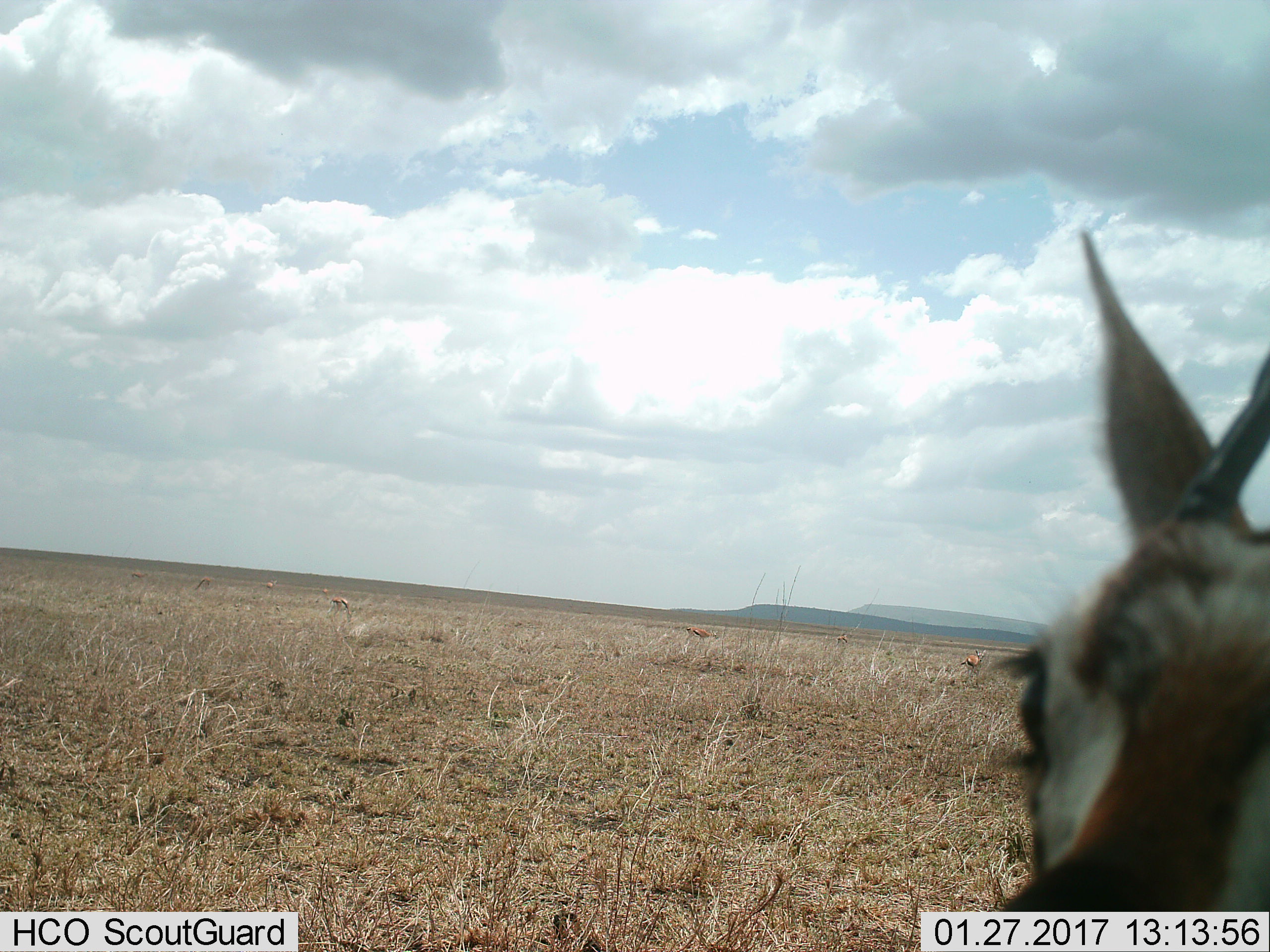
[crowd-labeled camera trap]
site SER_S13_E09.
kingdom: Animalia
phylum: Chordata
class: Mammalia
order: Artiodactyla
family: Bovidae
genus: Eudorcas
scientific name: Eudorcas thomsonii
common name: thomson's gazelle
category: gazellethomsons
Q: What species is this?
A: Gazellethomsons (thomson's gazelle) (Eudorcas thomsonii).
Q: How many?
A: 9.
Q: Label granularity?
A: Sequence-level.